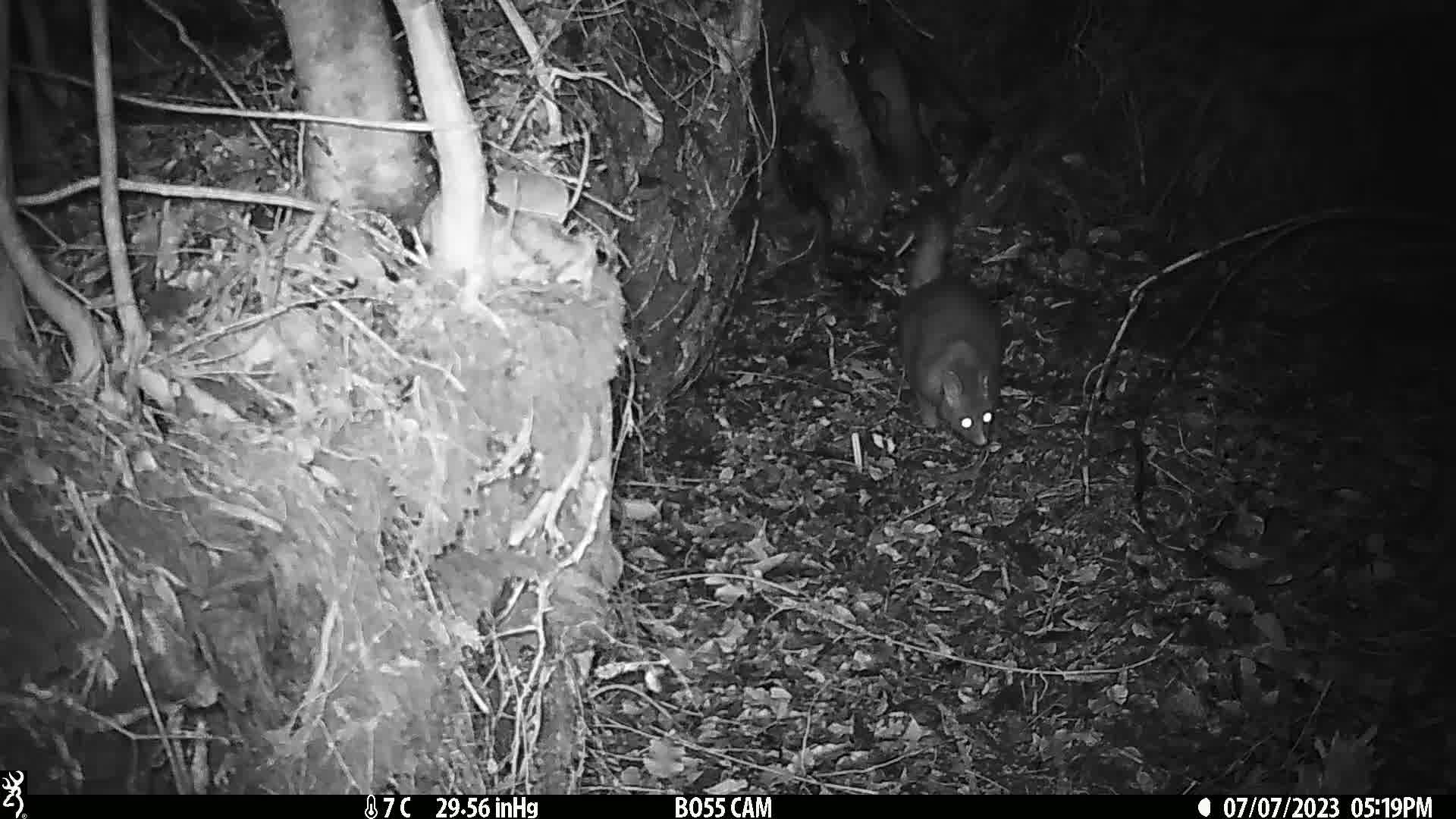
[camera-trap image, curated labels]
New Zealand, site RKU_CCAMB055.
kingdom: Animalia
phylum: Chordata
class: Mammalia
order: Diprotodontia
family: Phalangeridae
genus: Trichosurus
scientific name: Trichosurus vulpecula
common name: common brushtail possum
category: possum